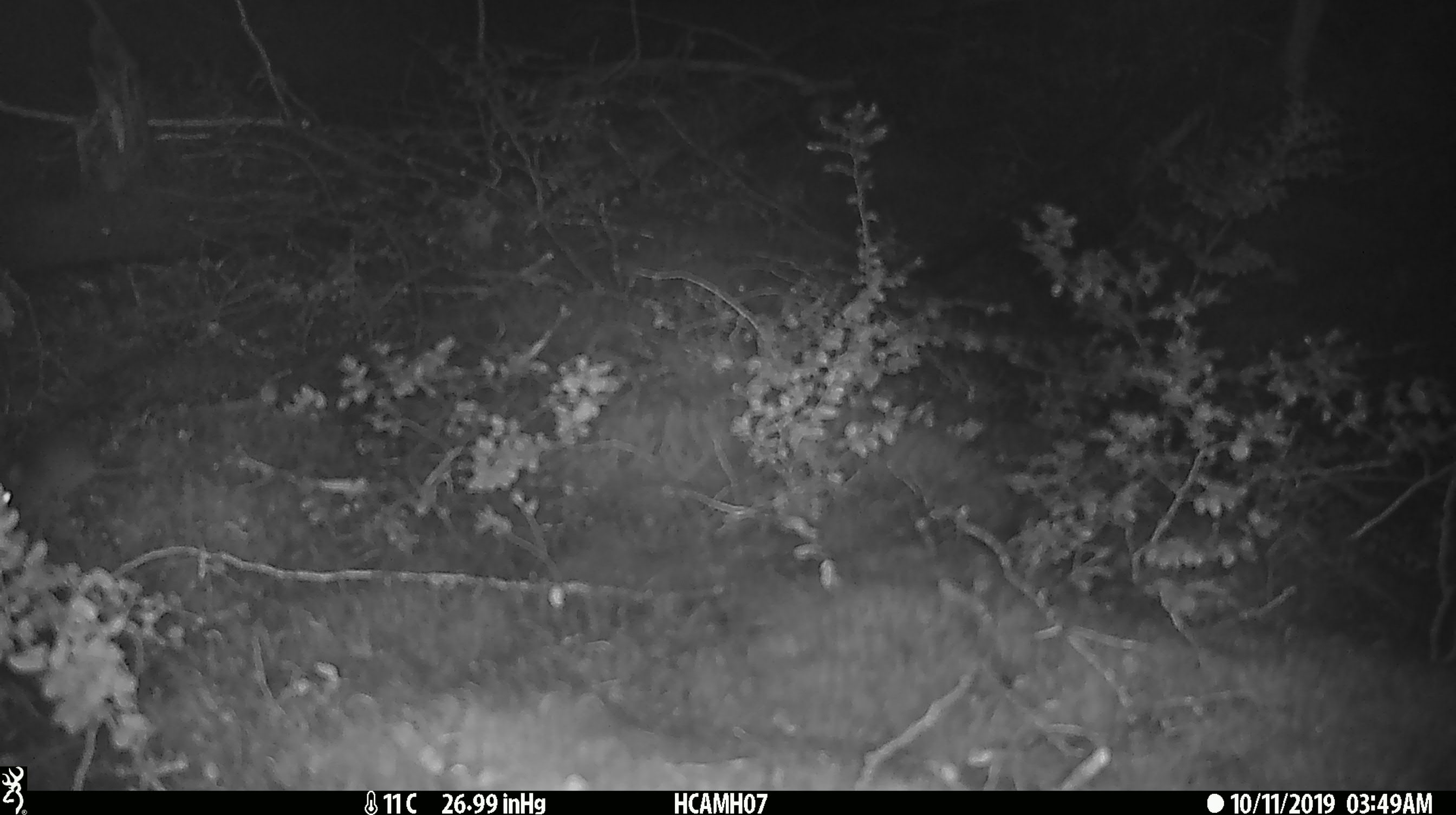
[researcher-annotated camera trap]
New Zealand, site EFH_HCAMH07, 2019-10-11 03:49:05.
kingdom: Animalia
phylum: Chordata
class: Mammalia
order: Rodentia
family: Muridae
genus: Mus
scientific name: Mus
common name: mouse